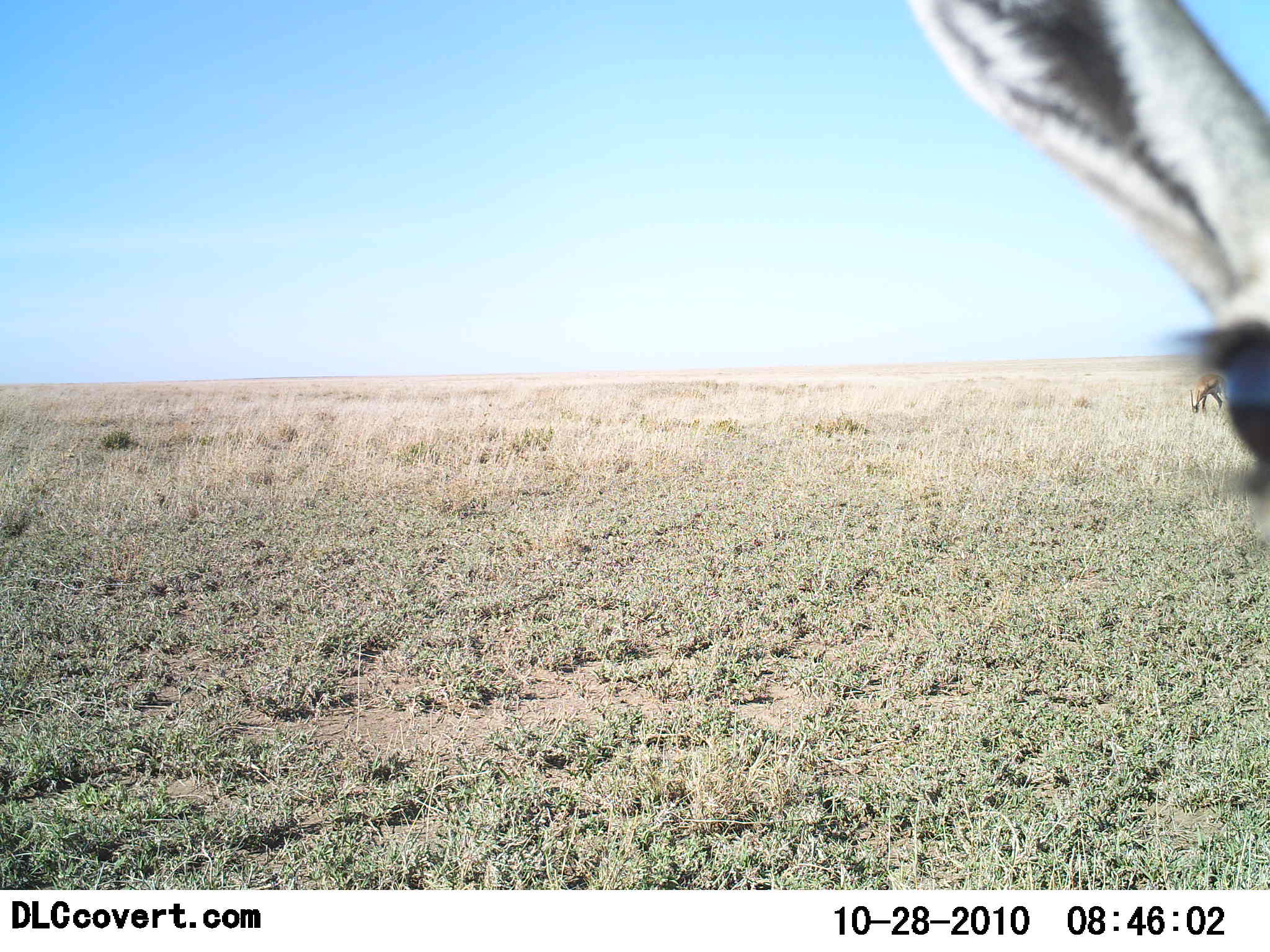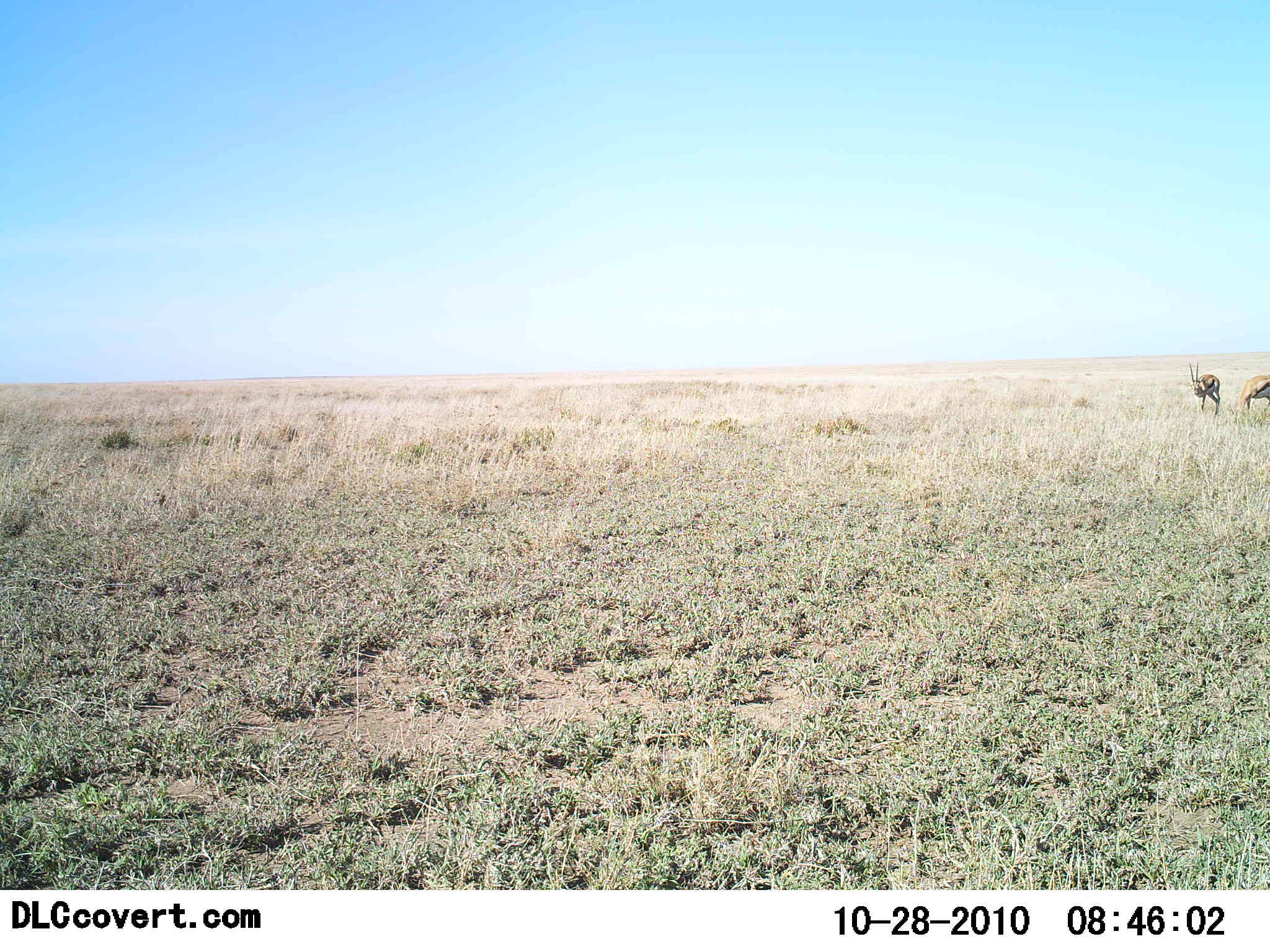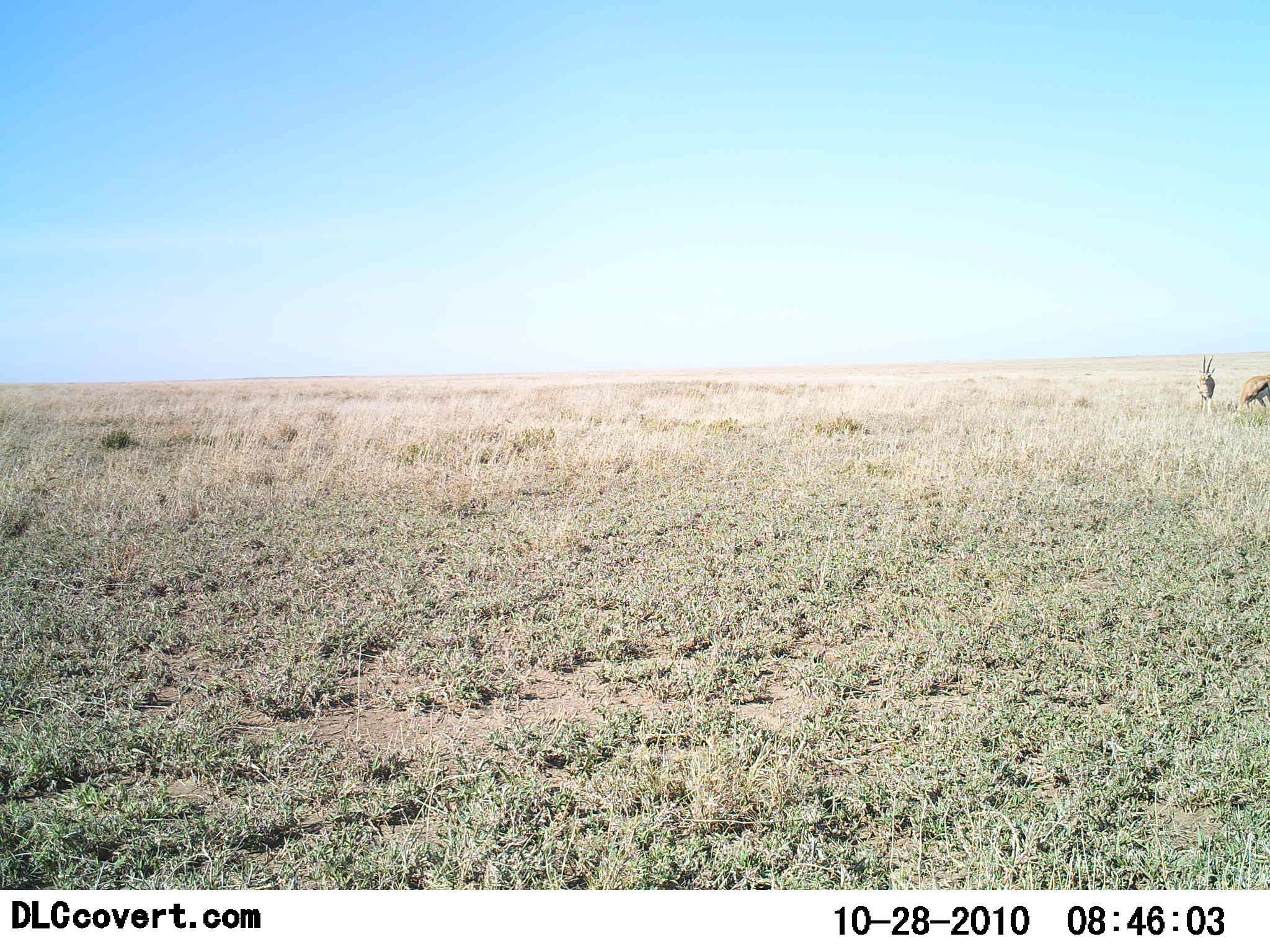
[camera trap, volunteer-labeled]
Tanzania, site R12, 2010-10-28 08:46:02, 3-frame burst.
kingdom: Animalia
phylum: Chordata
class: Mammalia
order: Artiodactyla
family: Bovidae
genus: Eudorcas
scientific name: Eudorcas thomsonii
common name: thomson's gazelle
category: gazellethomsons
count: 3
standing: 54%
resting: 0%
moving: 31%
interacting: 8%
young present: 0%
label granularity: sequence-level